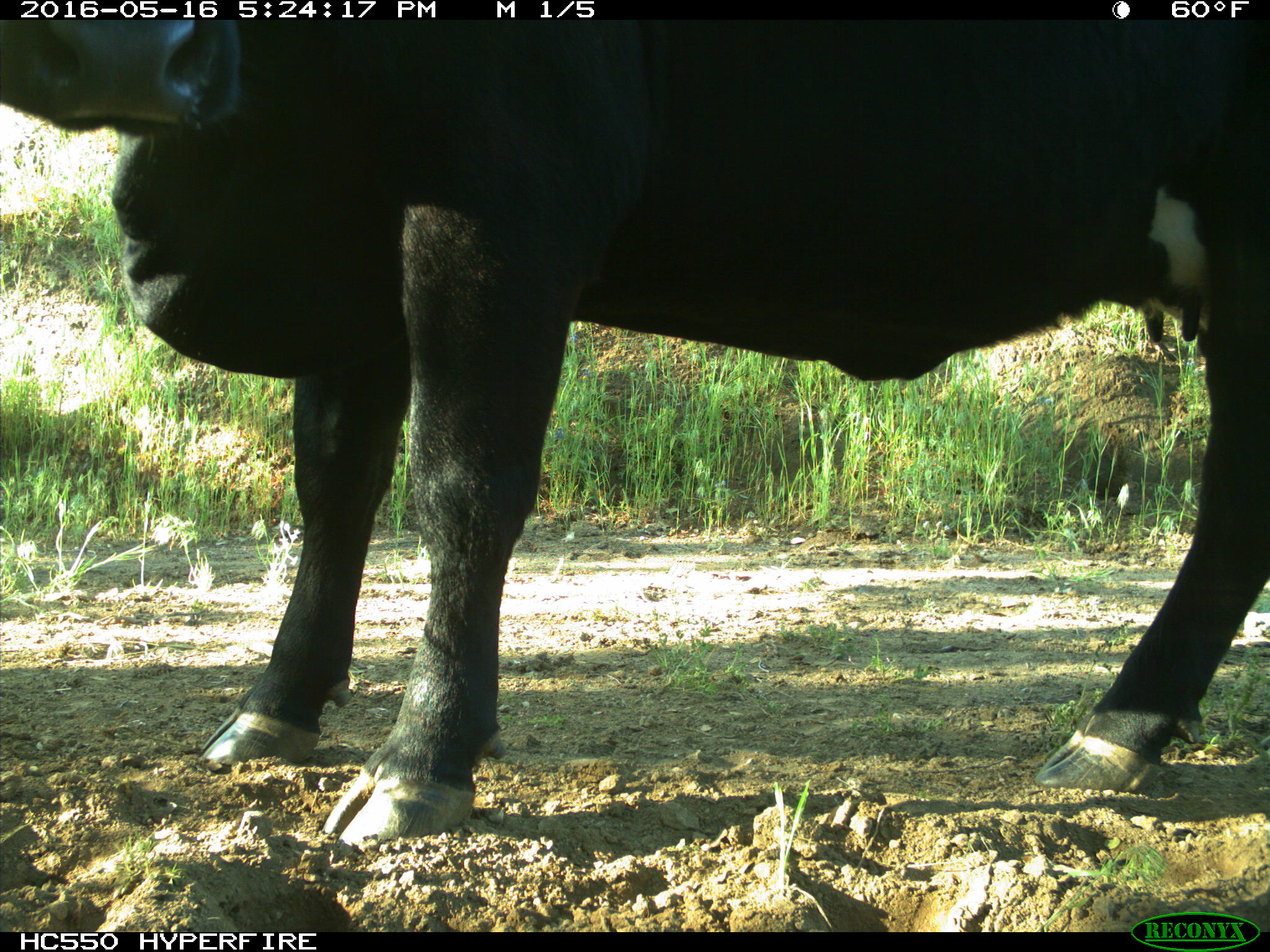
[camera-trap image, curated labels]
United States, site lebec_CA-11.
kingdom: Animalia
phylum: Chordata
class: Mammalia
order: Artiodactyla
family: Bovidae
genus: Bos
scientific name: Bos taurus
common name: domestic cow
Bos taurus (domestic cow).